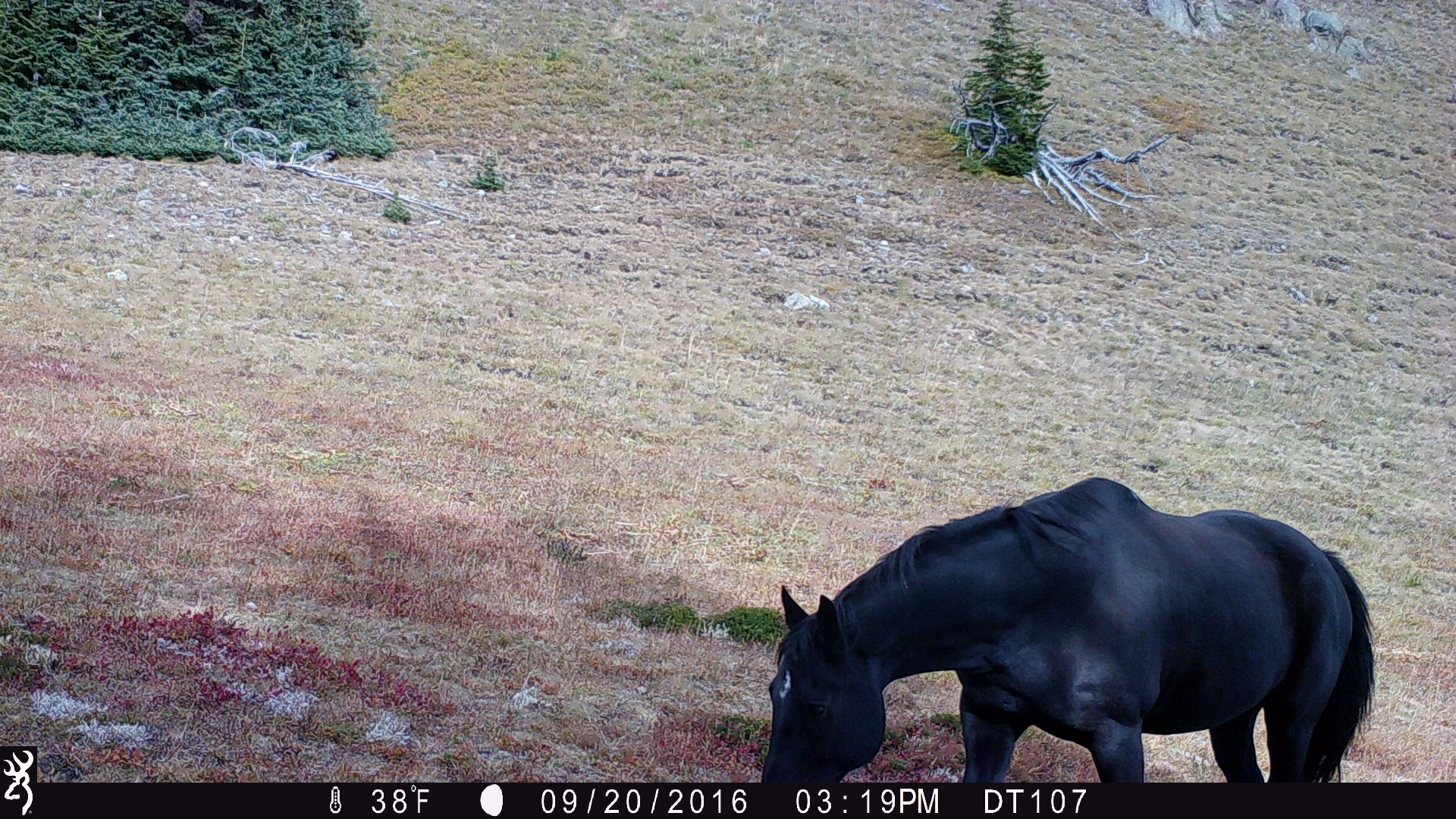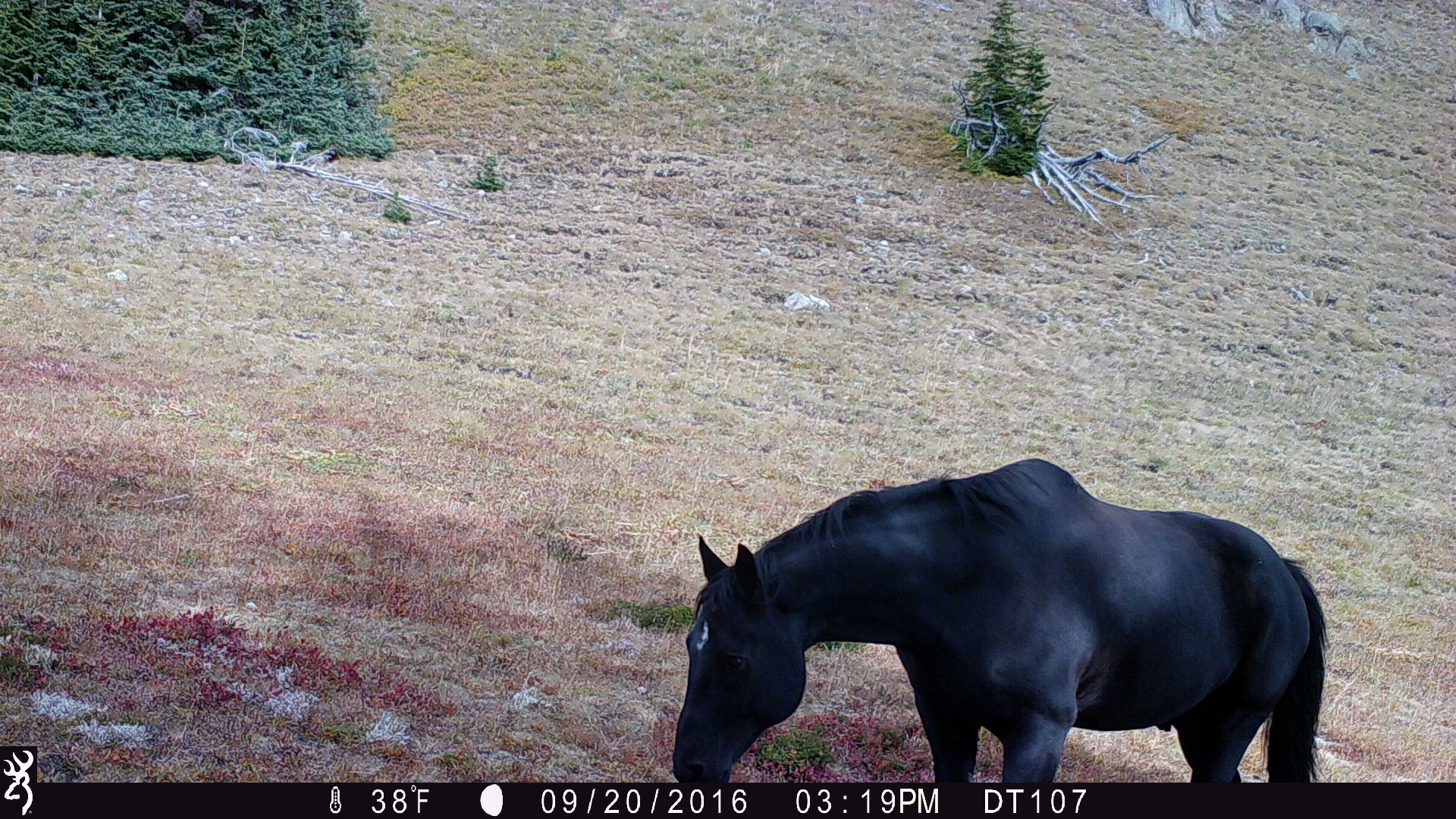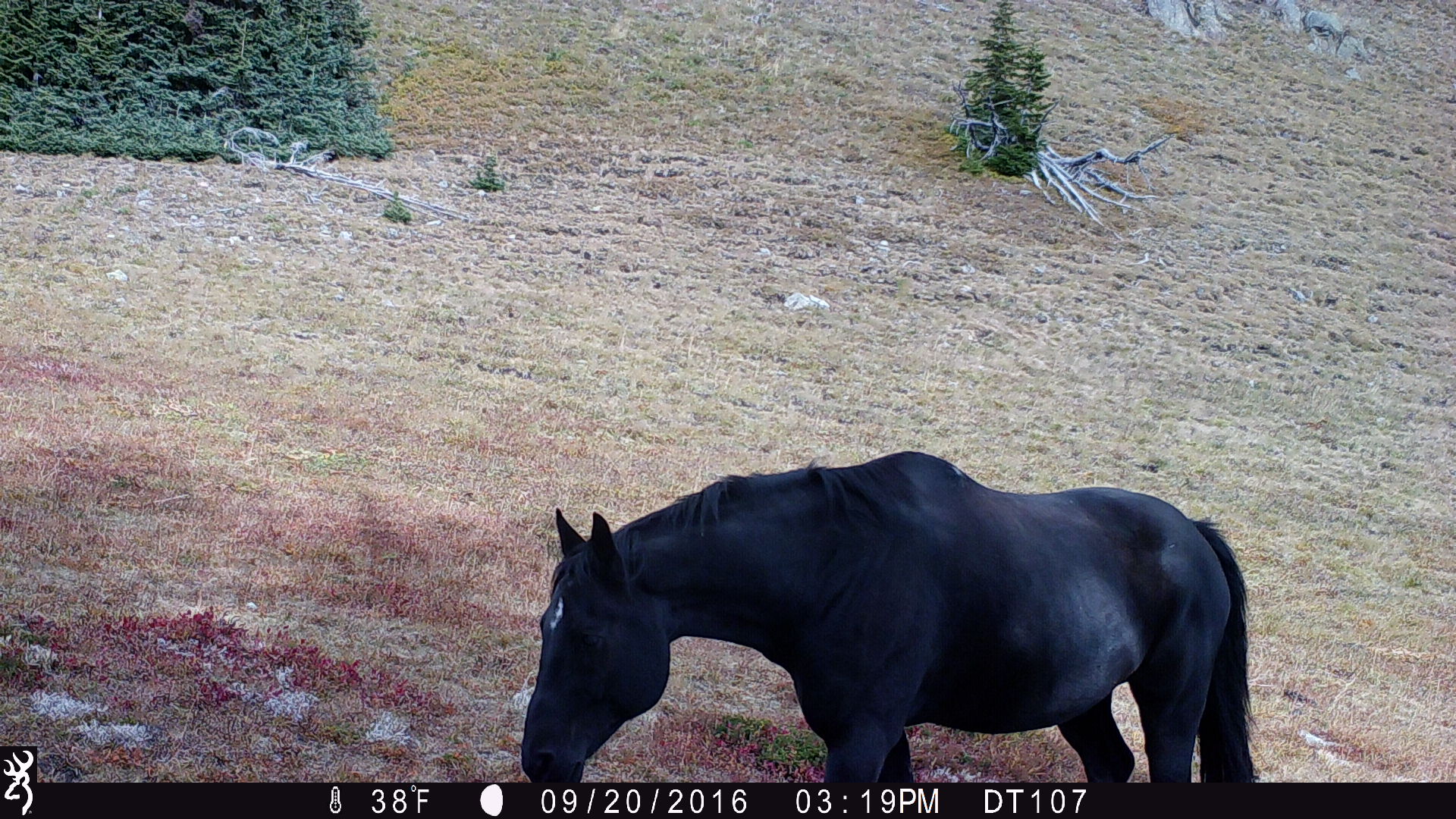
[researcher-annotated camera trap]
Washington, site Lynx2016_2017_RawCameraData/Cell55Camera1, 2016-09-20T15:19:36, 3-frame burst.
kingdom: Animalia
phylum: Chordata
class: Mammalia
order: Perissodactyla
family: Equidae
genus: Equus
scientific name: Equus caballus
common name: domestic horse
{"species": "domestic horse (Equus caballus)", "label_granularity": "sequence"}